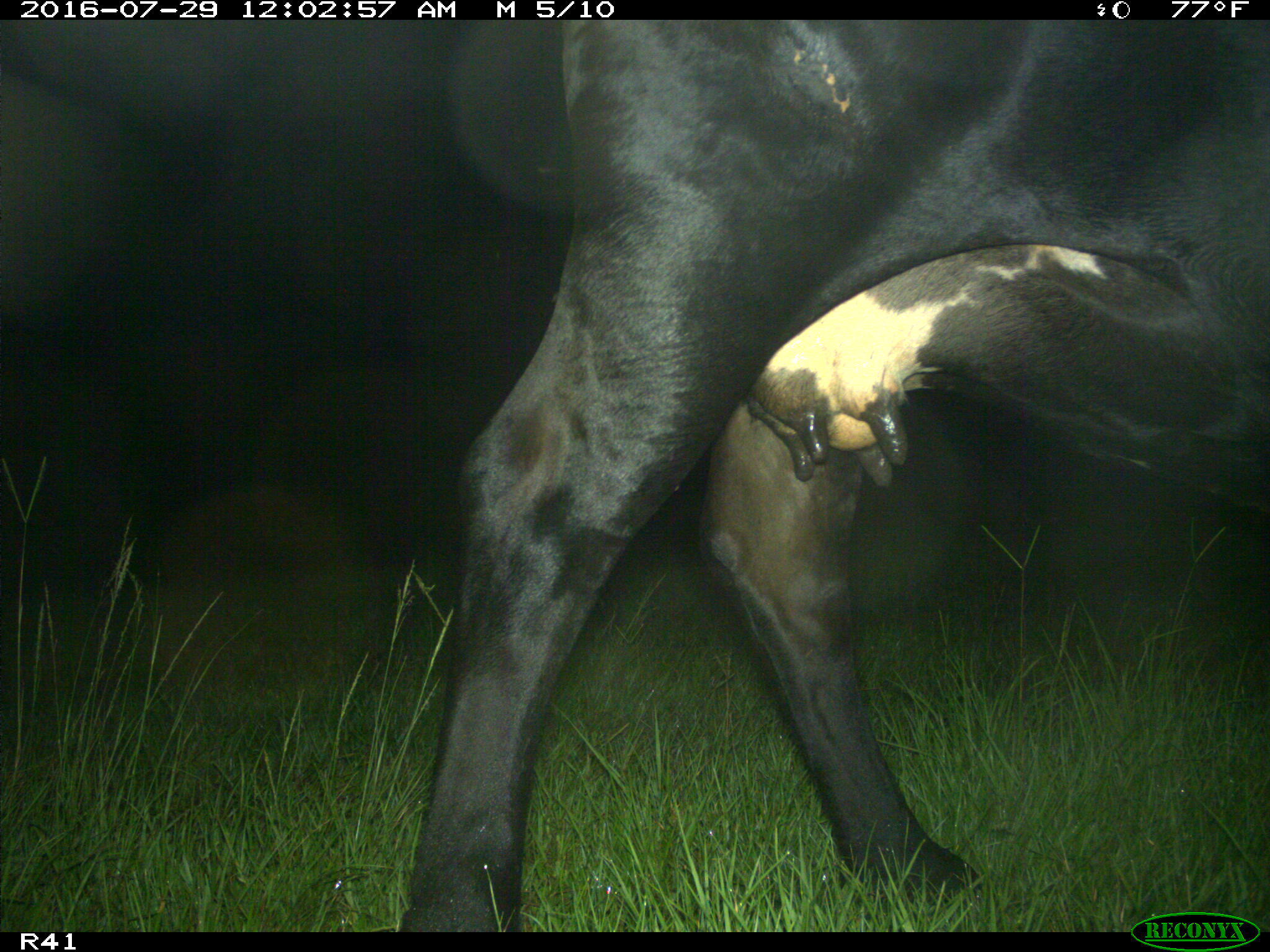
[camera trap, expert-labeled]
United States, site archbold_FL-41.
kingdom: Animalia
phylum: Chordata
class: Mammalia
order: Artiodactyla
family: Bovidae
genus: Bos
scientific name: Bos taurus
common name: domestic cow